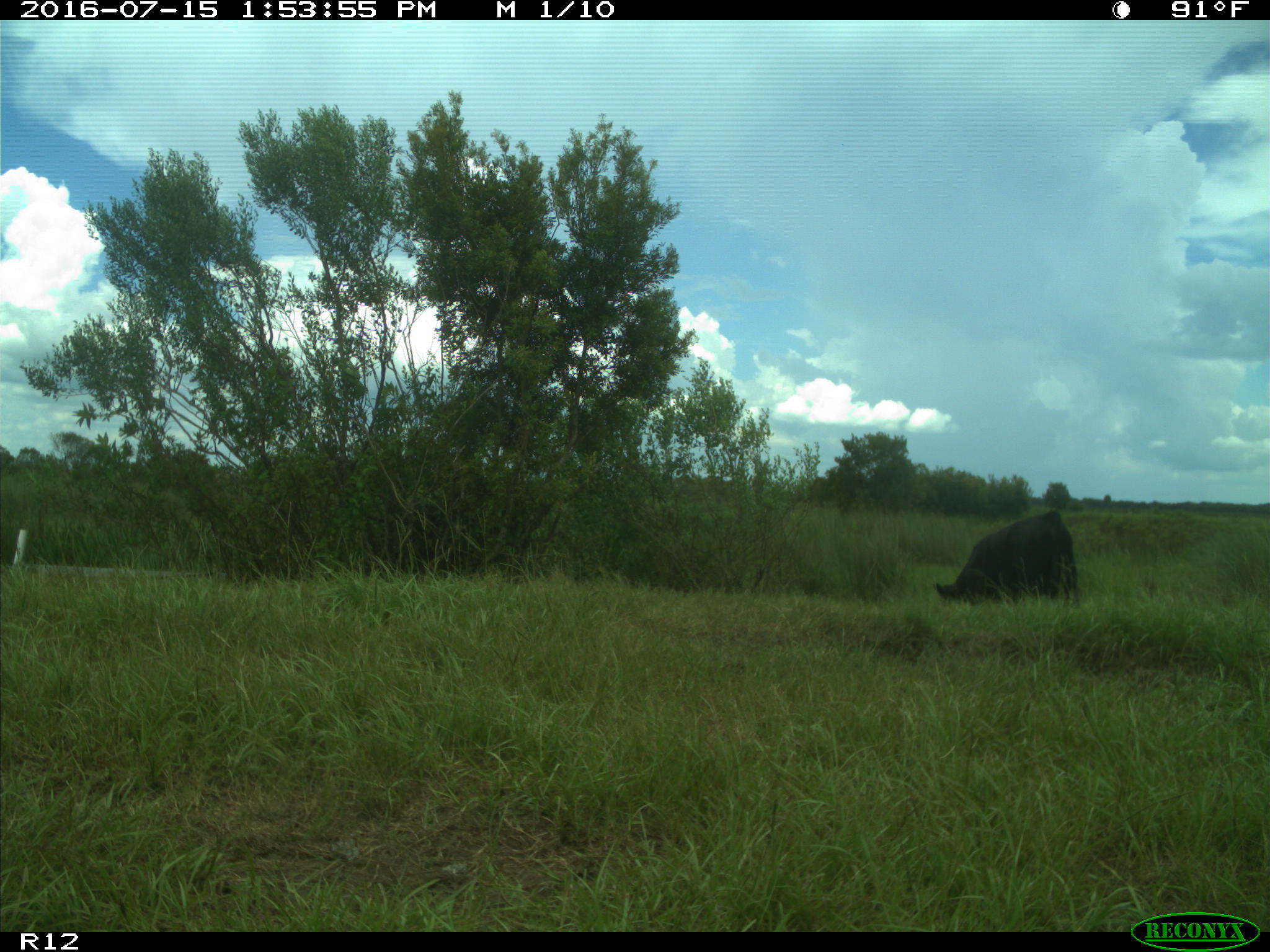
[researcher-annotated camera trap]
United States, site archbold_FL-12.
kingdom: Animalia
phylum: Chordata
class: Mammalia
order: Artiodactyla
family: Bovidae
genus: Bos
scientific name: Bos taurus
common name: domestic cow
Bos taurus (domestic cow).